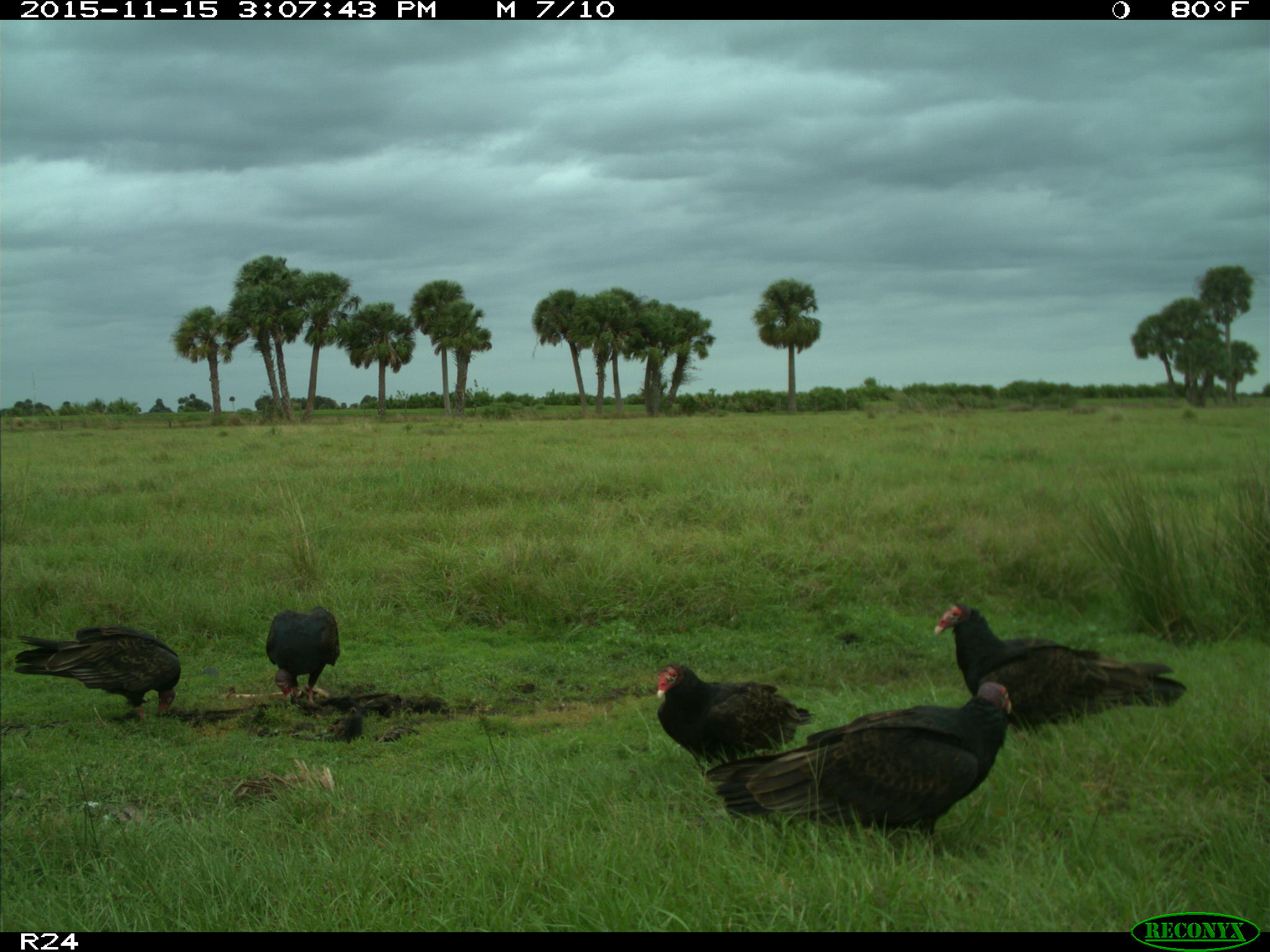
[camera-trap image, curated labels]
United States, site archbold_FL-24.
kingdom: Animalia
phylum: Chordata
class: Aves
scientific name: Aves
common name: birds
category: unidentified bird